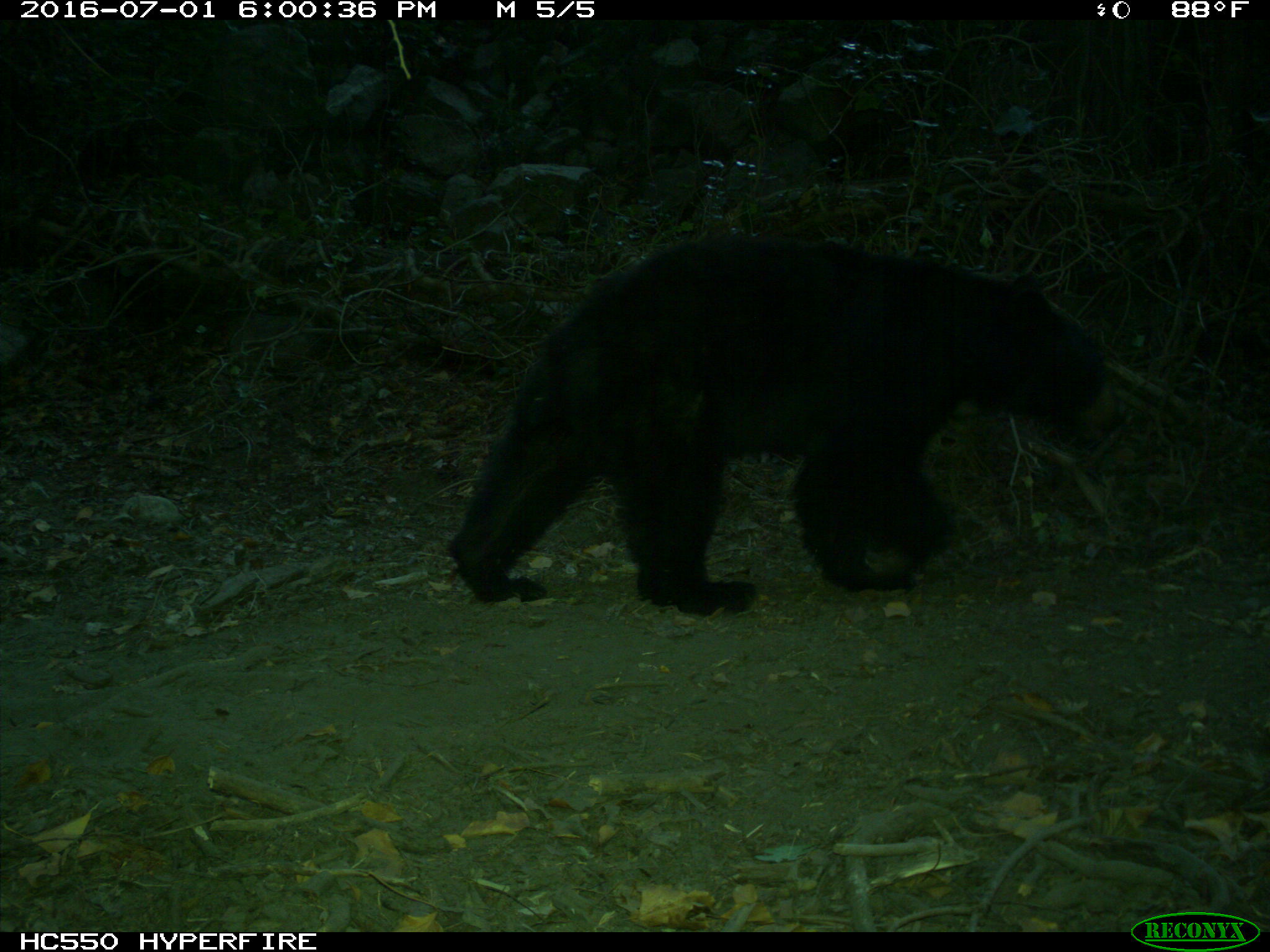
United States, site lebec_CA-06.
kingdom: Animalia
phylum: Chordata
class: Mammalia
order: Carnivora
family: Ursidae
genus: Ursus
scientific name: Ursus americanus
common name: american black bear